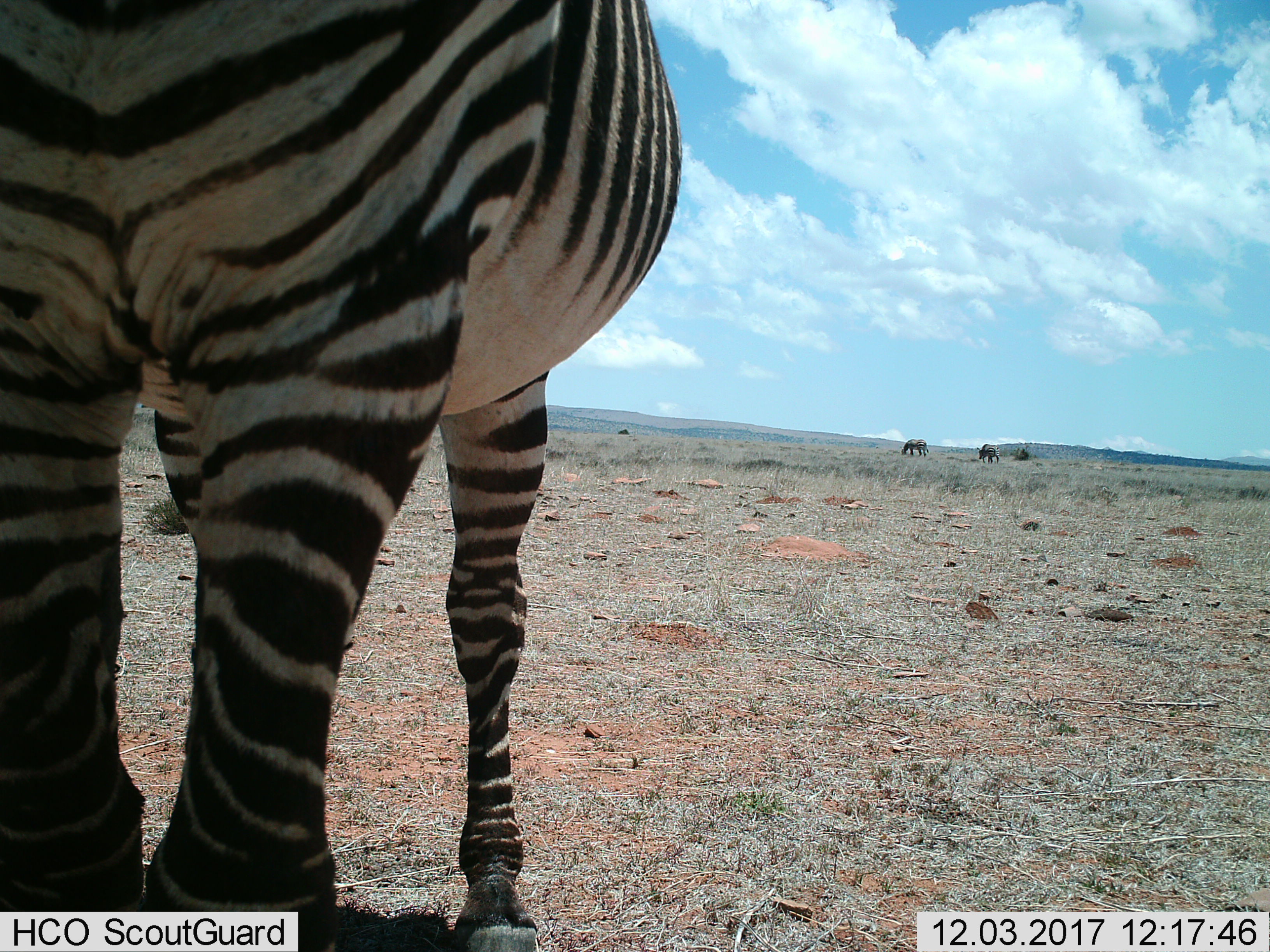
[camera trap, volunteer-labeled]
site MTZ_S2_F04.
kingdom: Animalia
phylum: Chordata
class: Mammalia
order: Perissodactyla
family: Equidae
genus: Equus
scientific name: Equus zebra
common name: mountain zebra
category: zebramountain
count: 3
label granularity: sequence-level